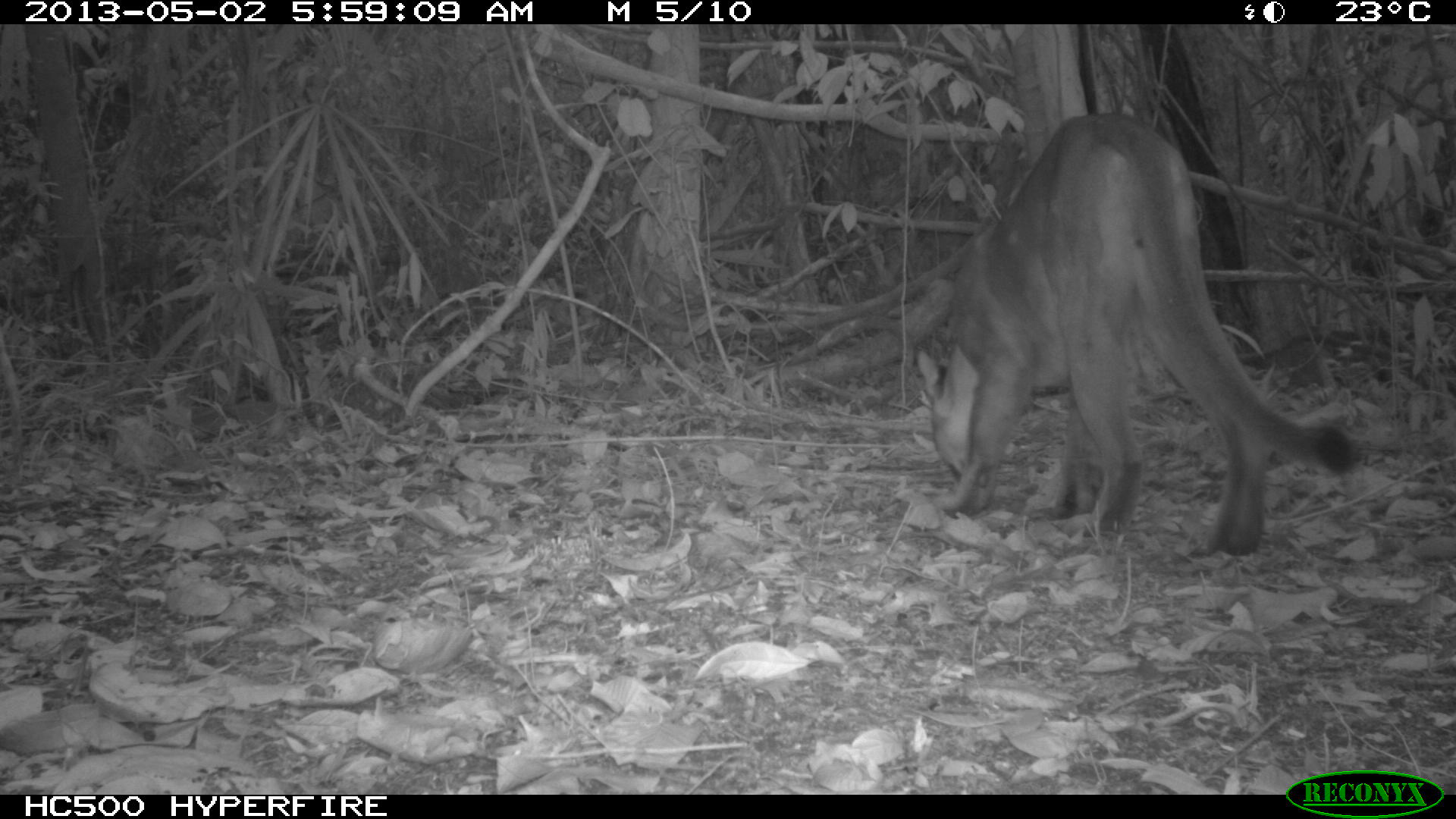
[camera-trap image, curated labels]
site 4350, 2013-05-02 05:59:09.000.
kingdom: Animalia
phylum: Chordata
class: Mammalia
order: Carnivora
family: Felidae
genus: Puma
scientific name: Puma concolor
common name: mountain lion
Puma concolor (mountain lion), count 1, sex male.